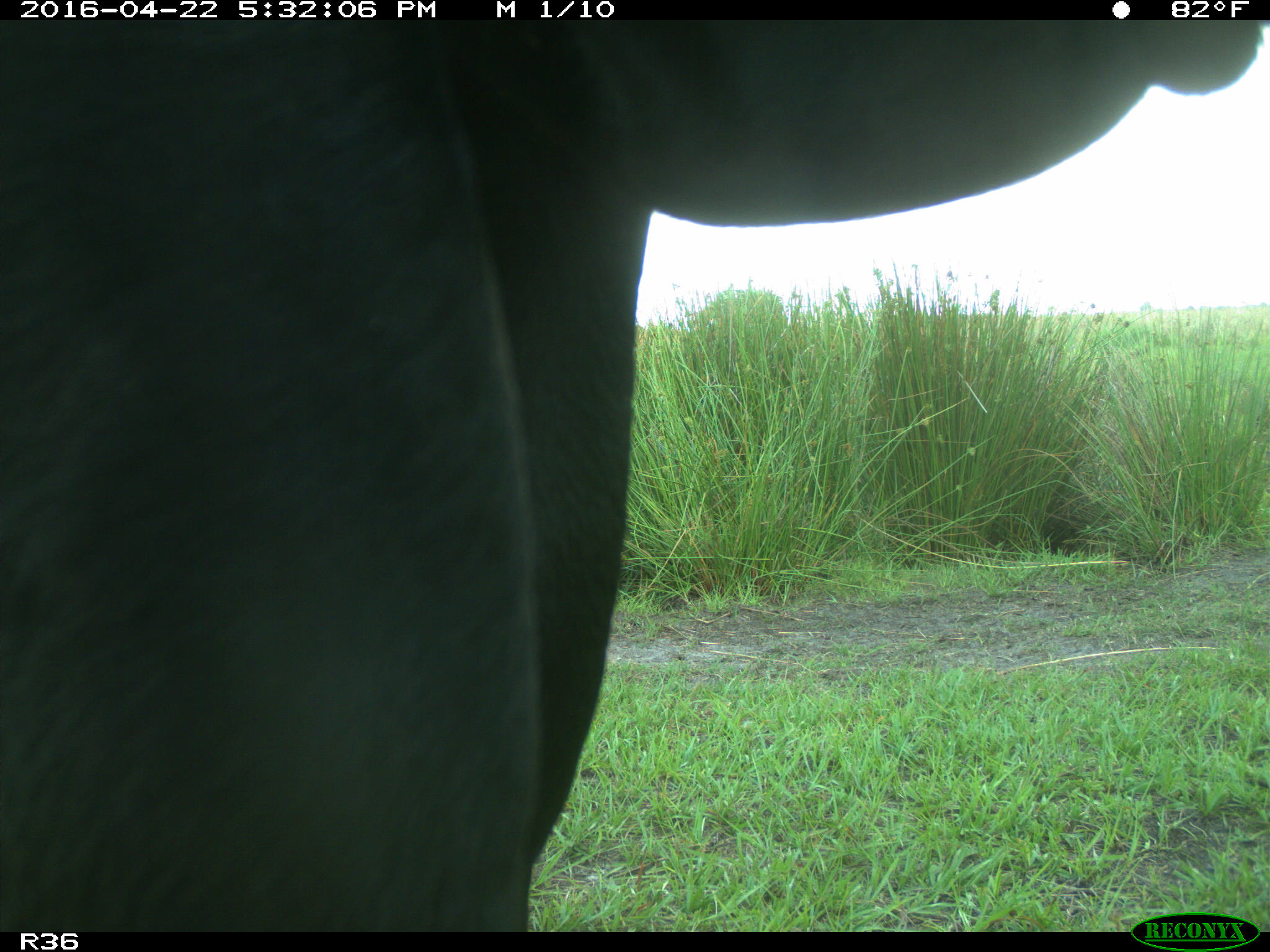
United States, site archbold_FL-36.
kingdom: Animalia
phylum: Chordata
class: Mammalia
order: Artiodactyla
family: Bovidae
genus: Bos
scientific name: Bos taurus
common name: domestic cow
Bos taurus (domestic cow).